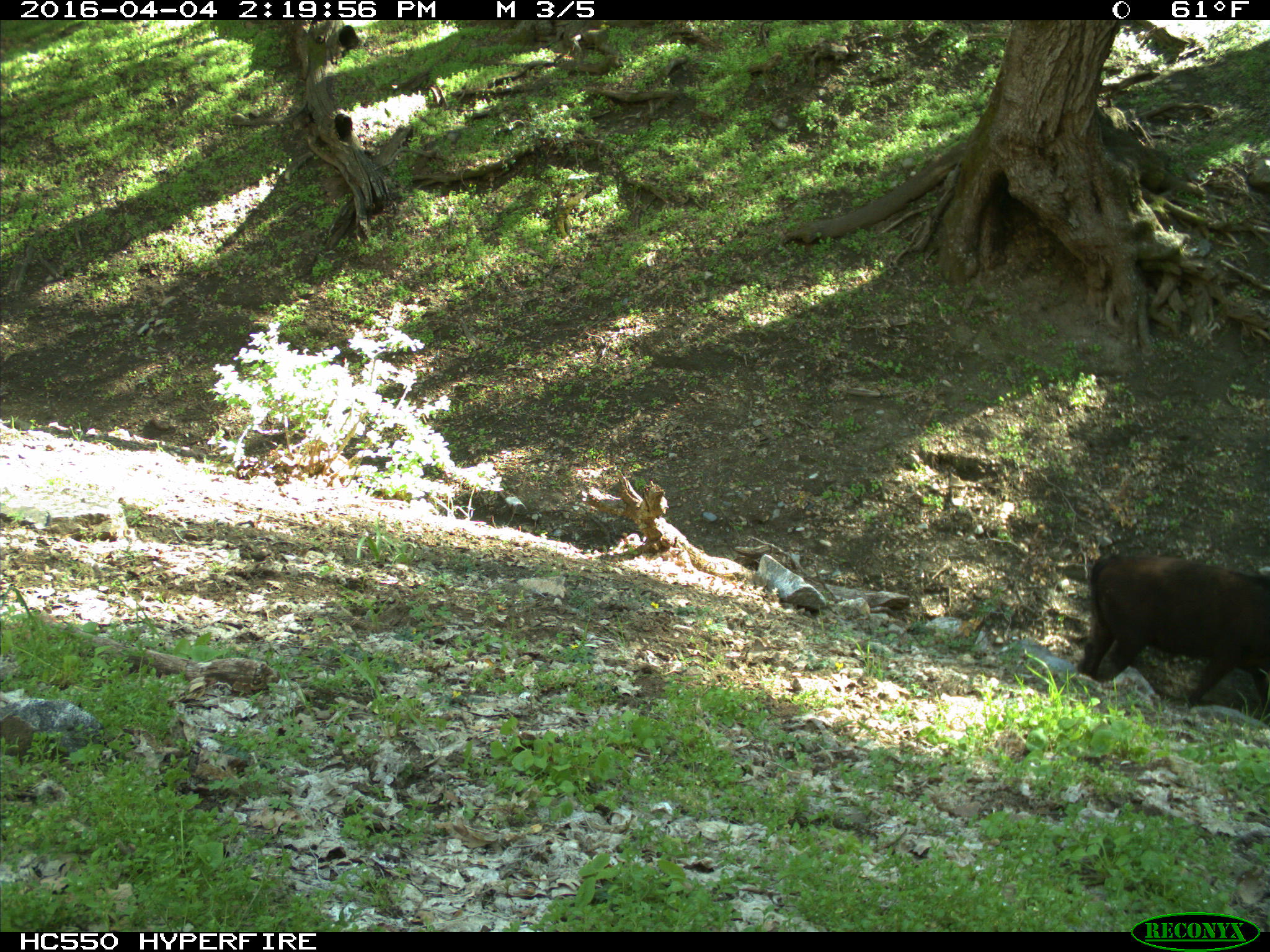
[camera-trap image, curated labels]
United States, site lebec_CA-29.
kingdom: Animalia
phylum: Chordata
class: Mammalia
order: Artiodactyla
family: Bovidae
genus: Bos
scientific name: Bos taurus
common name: domestic cow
Bos taurus (domestic cow).